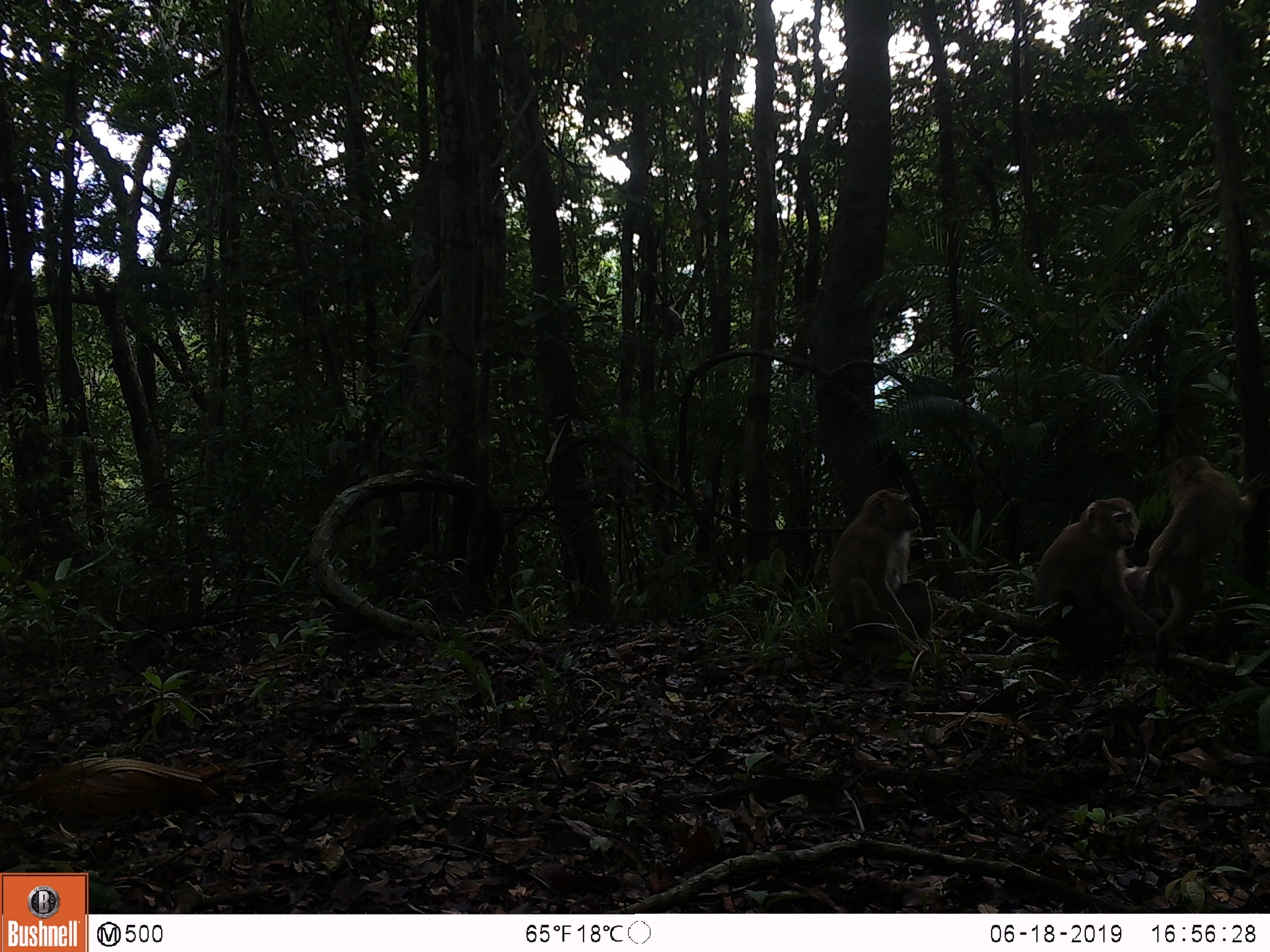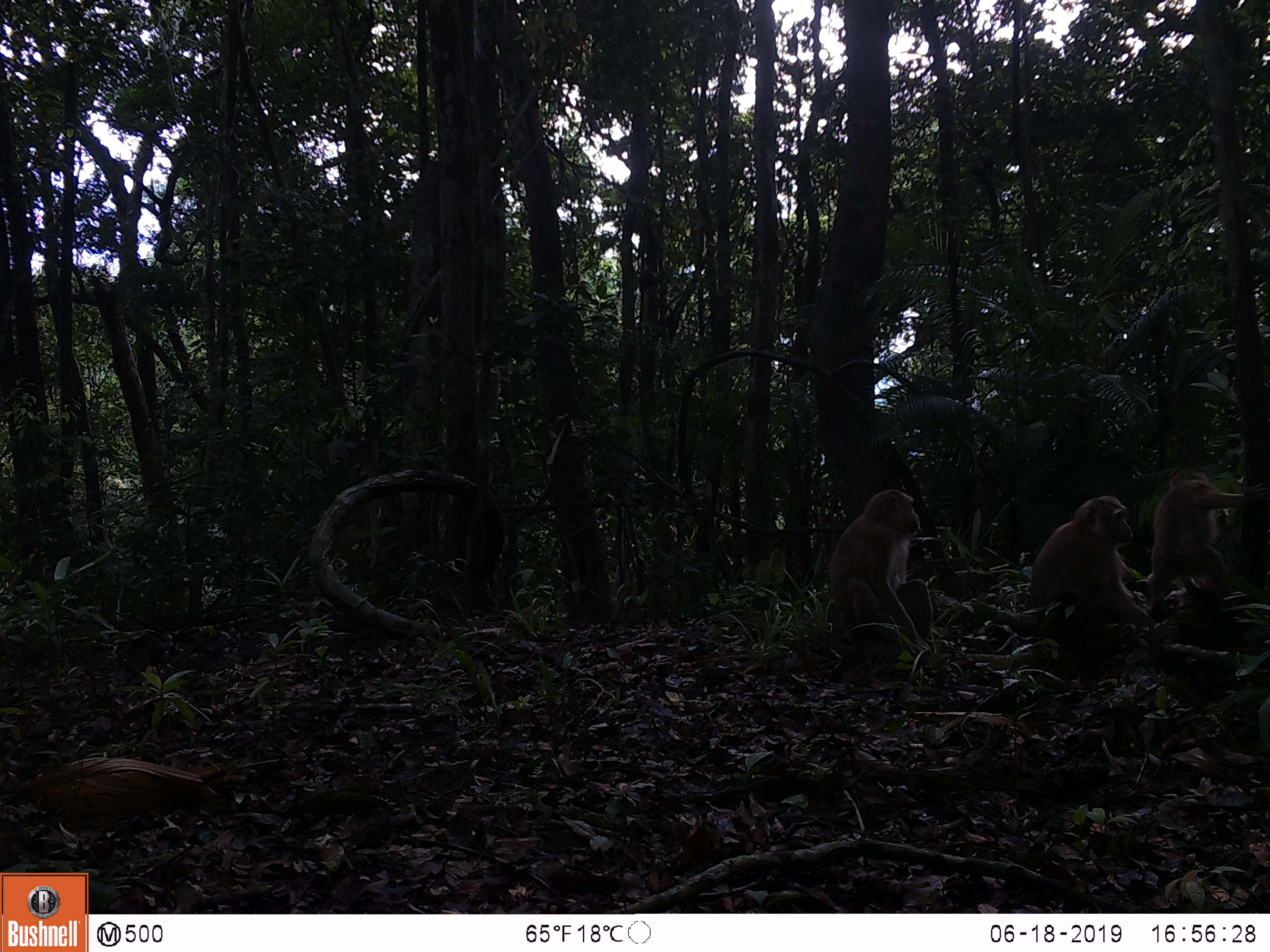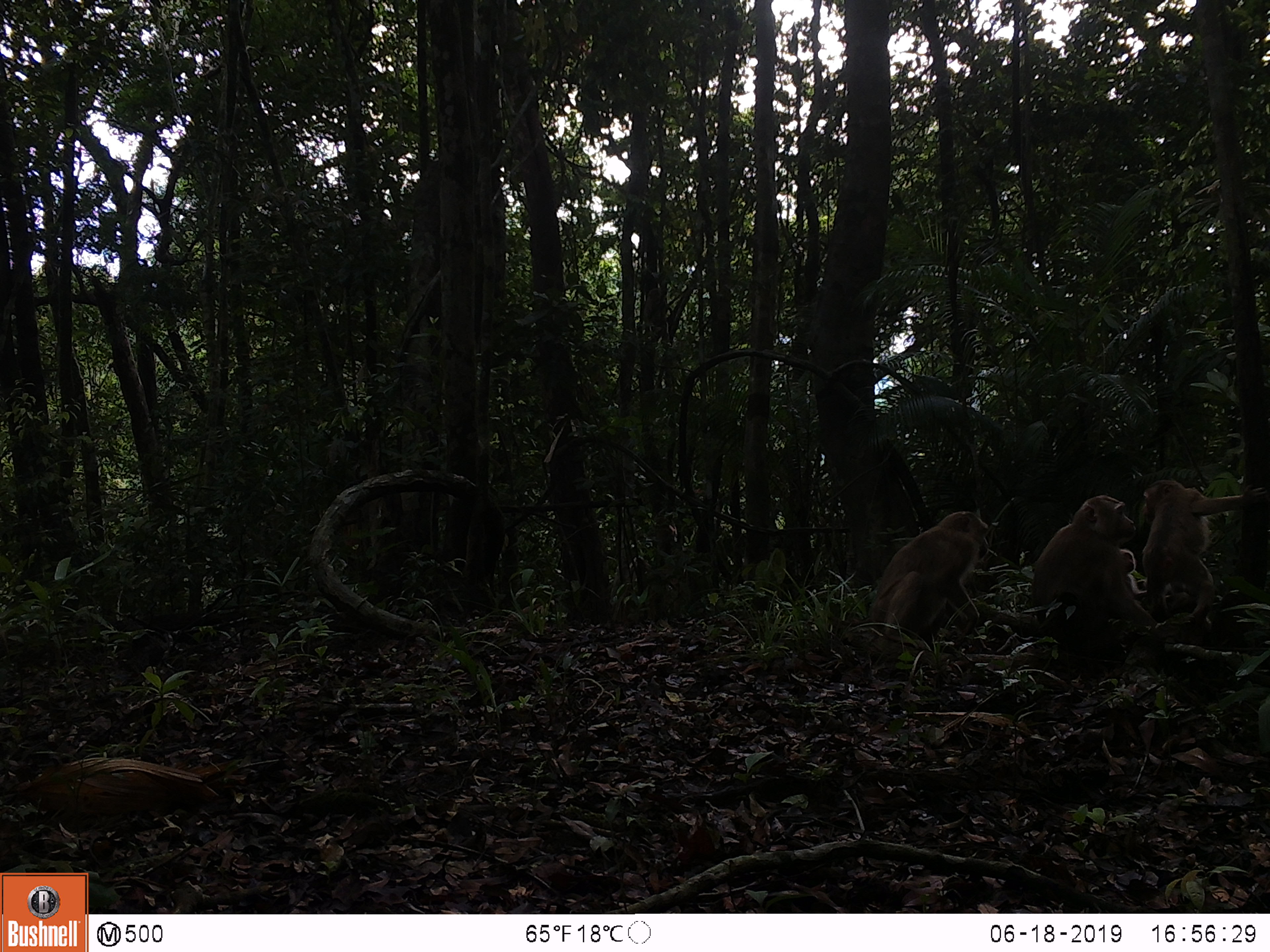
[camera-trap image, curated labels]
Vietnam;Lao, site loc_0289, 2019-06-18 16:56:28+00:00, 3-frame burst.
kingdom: Animalia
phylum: Chordata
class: Mammalia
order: Primates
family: Cercopithecidae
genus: Macaca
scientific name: Macaca nemestrina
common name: pig-tailed macaque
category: pig tailed macaque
Pig tailed macaque (pig-tailed macaque) (Macaca nemestrina). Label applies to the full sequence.